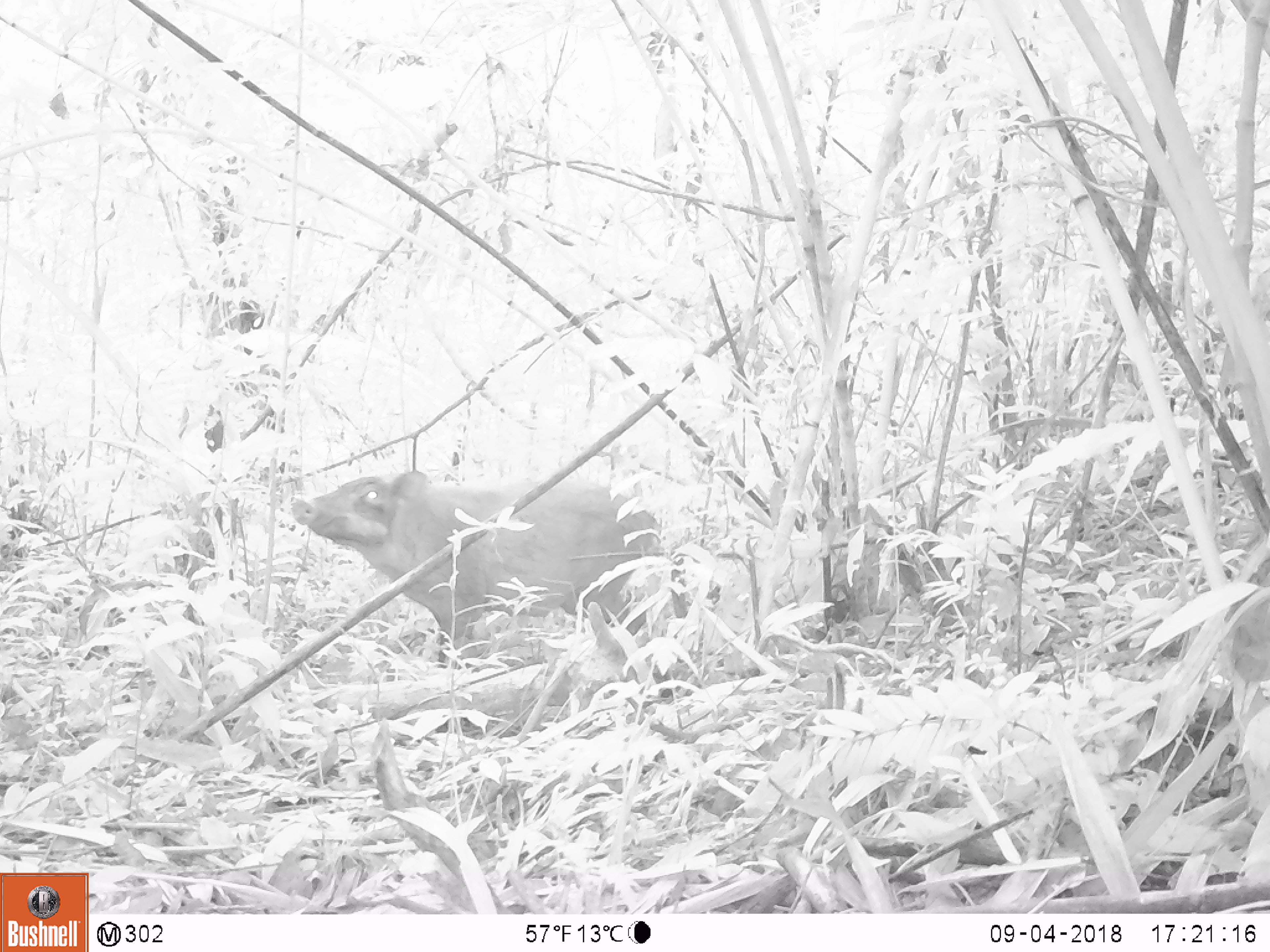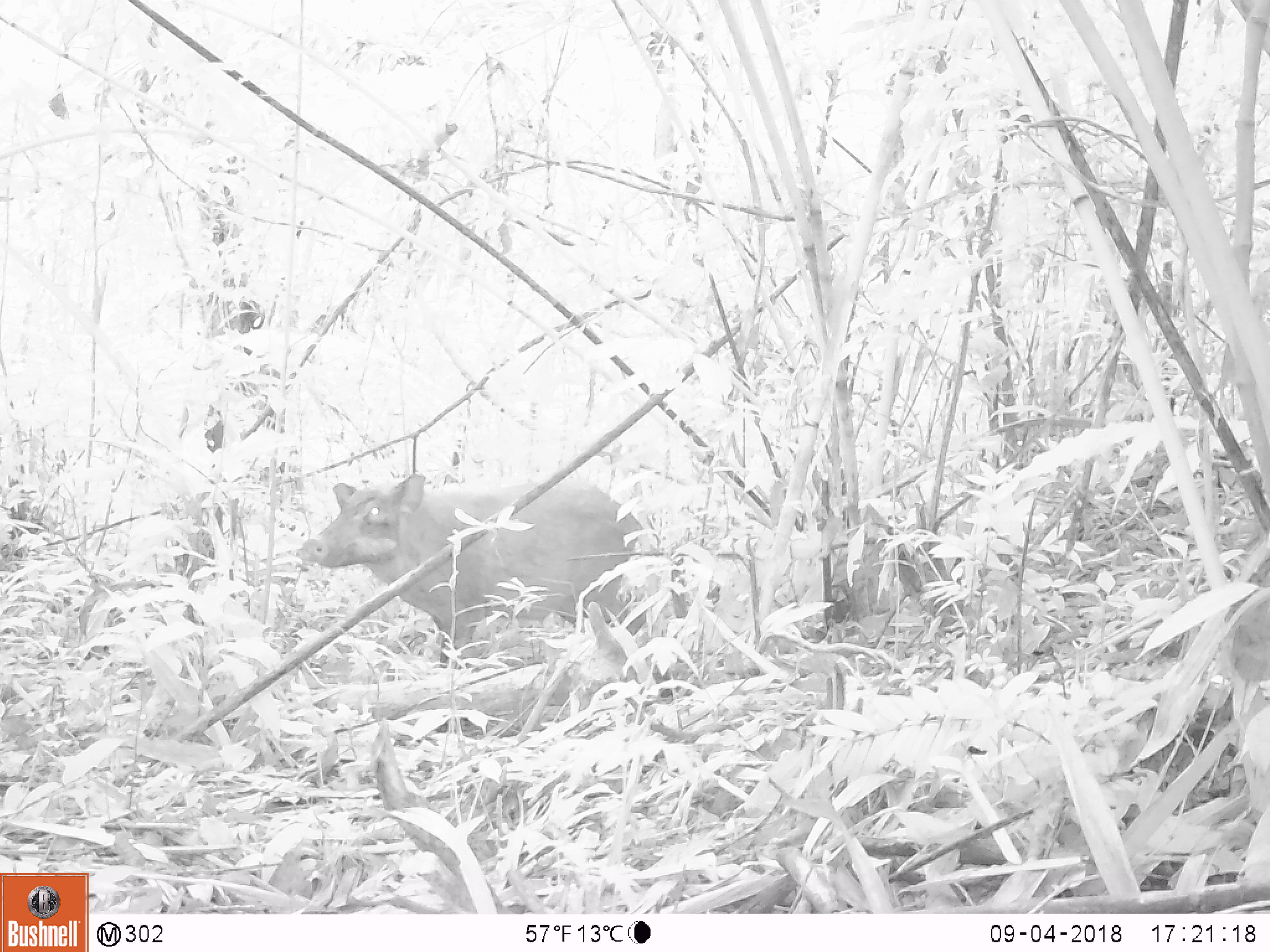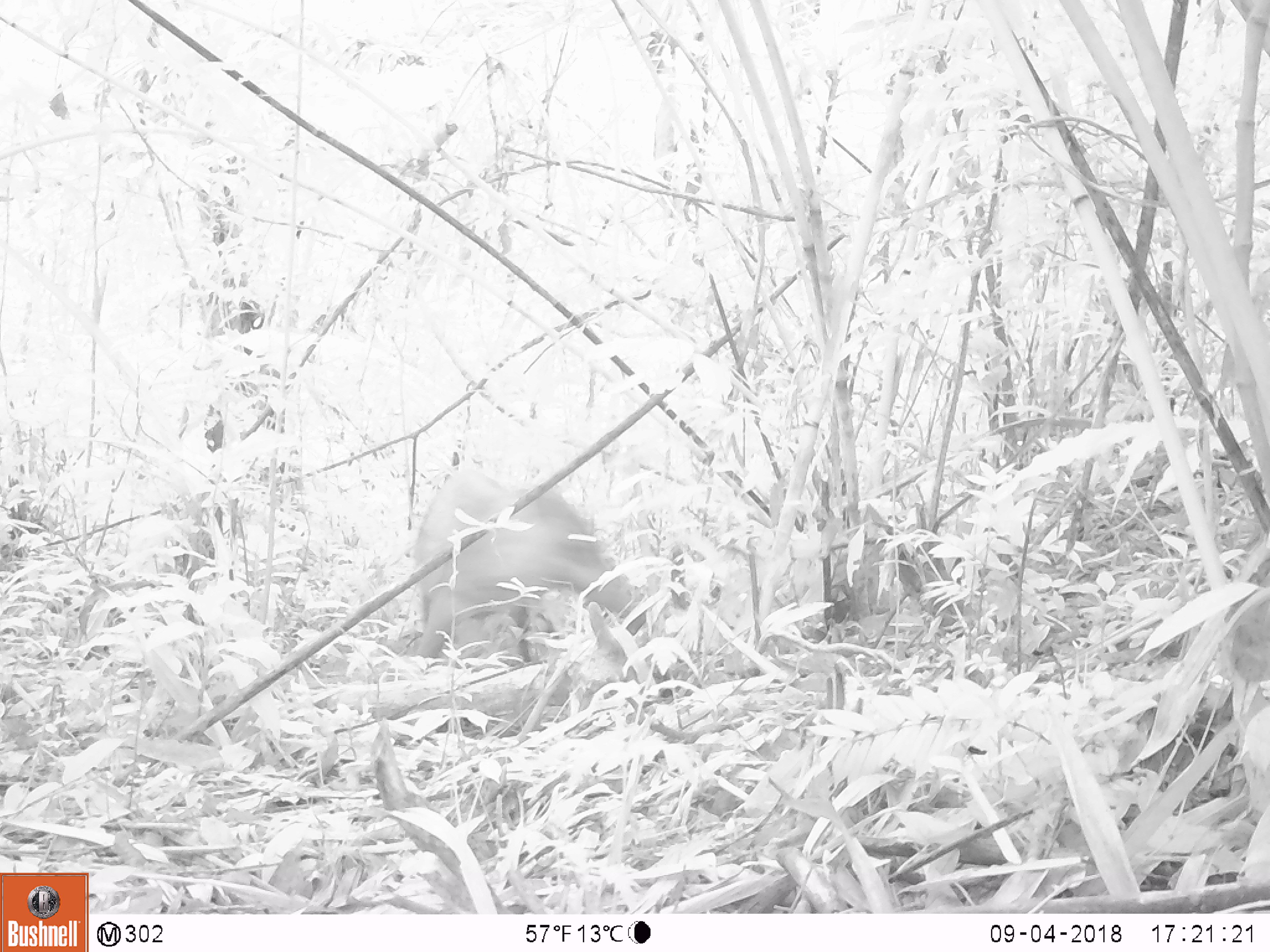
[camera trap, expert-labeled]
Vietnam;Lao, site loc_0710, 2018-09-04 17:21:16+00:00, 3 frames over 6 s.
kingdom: Animalia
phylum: Chordata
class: Mammalia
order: Artiodactyla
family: Suidae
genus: Sus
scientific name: Sus scrofa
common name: eurasian wild pig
Eurasian wild pig (Sus scrofa). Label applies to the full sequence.